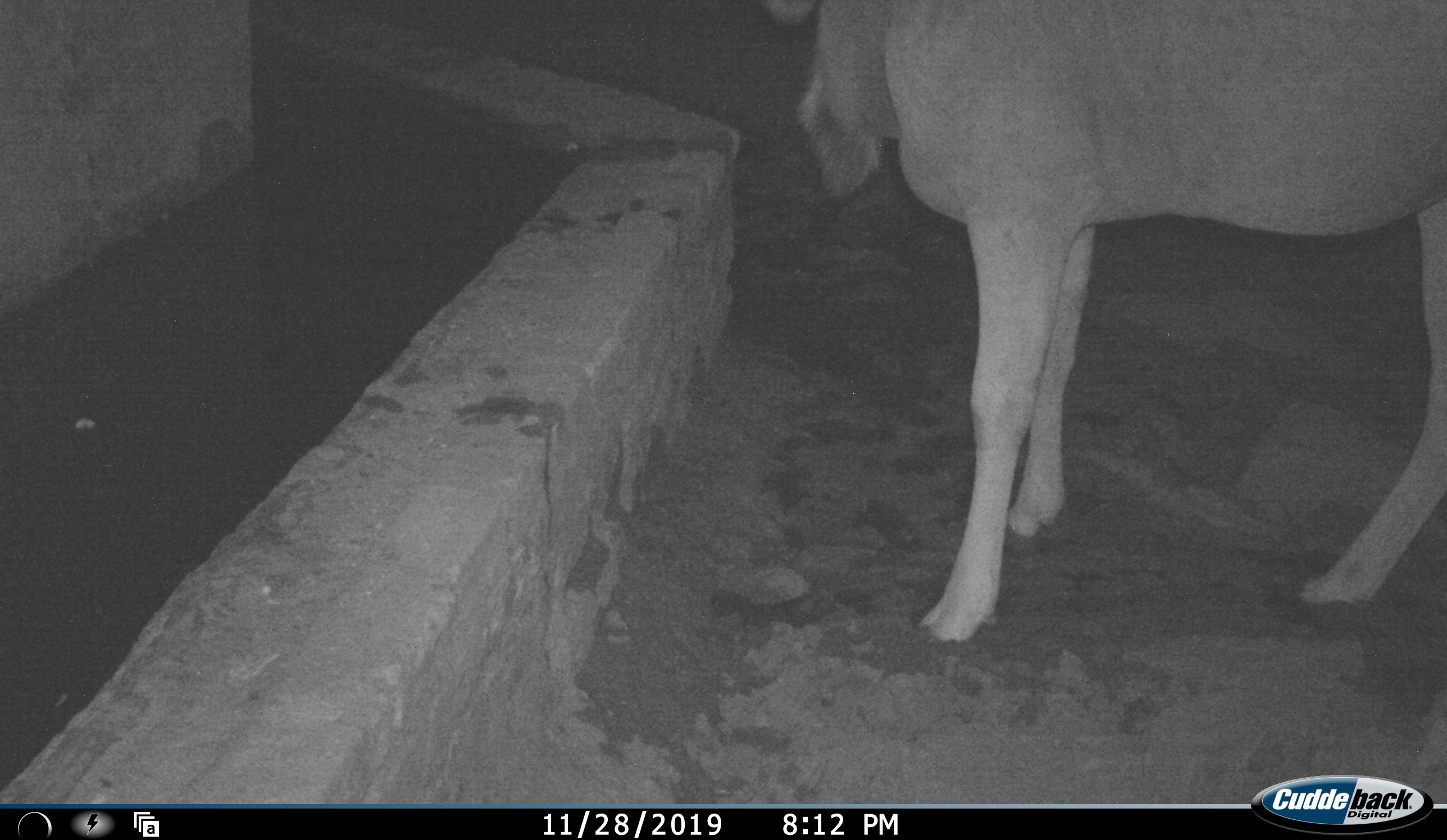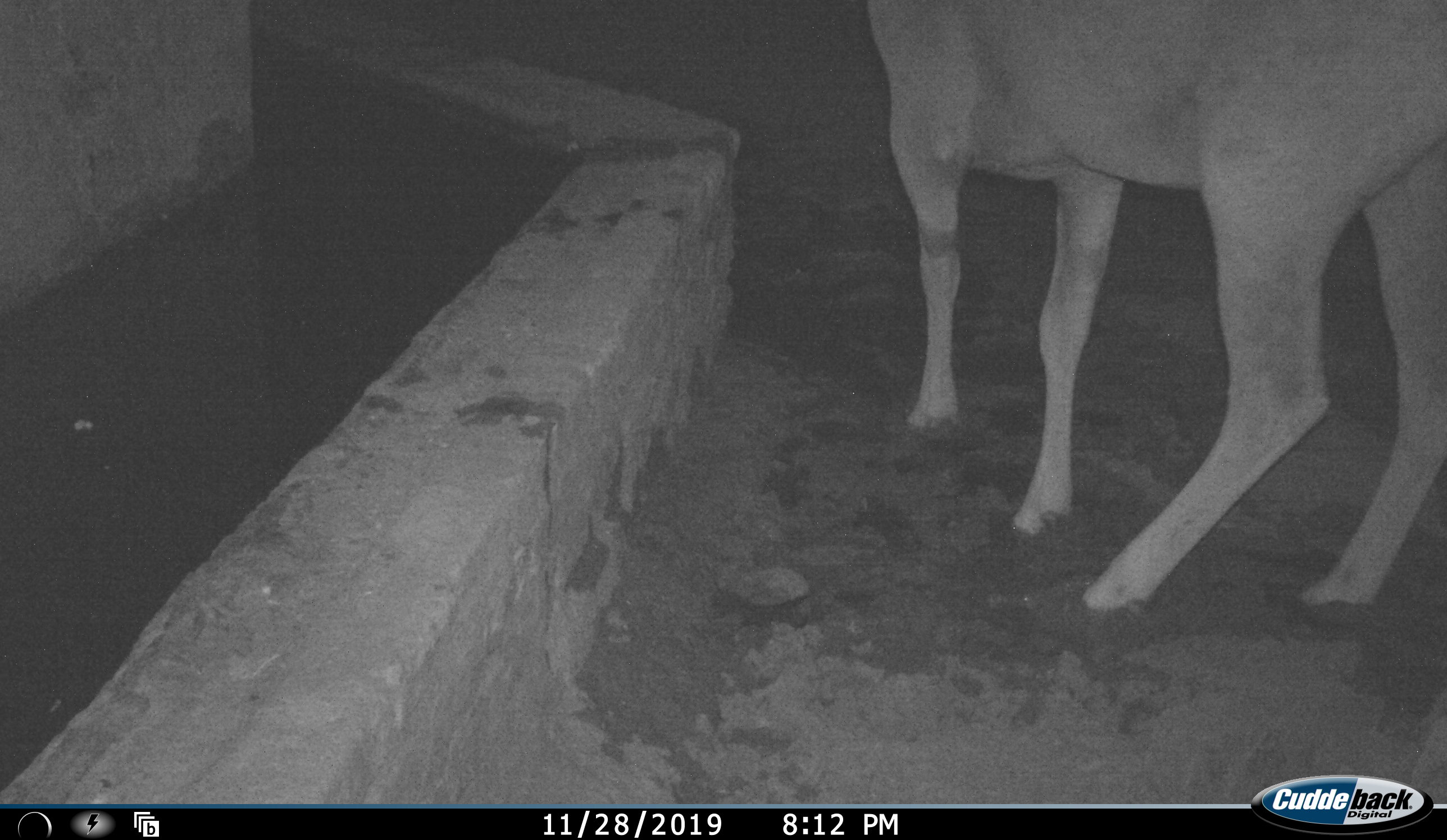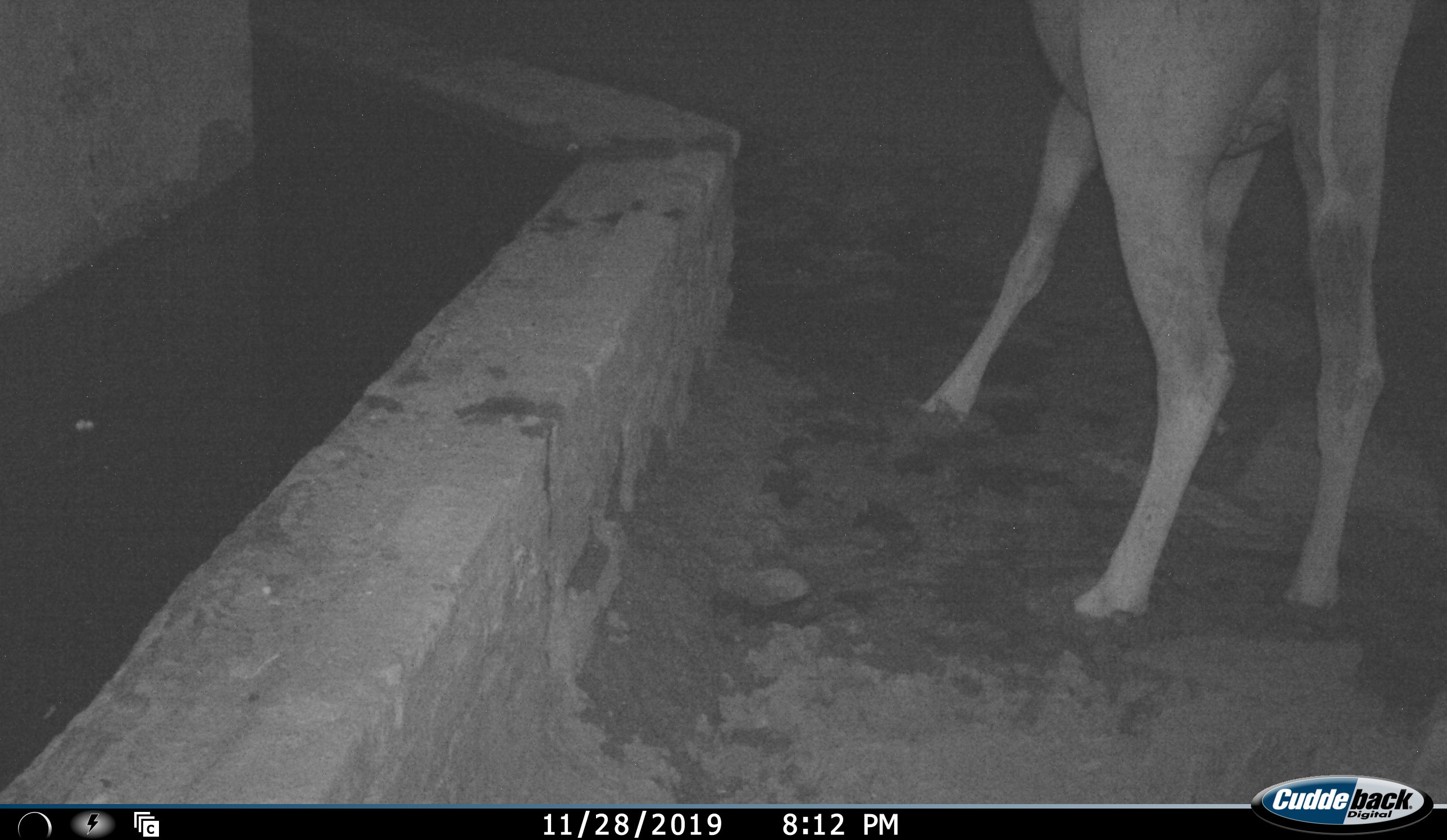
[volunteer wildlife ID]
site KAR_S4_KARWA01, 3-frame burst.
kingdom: Animalia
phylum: Chordata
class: Mammalia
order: Artiodactyla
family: Bovidae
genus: Tragelaphus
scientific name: Tragelaphus oryx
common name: eland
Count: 1.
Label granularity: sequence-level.